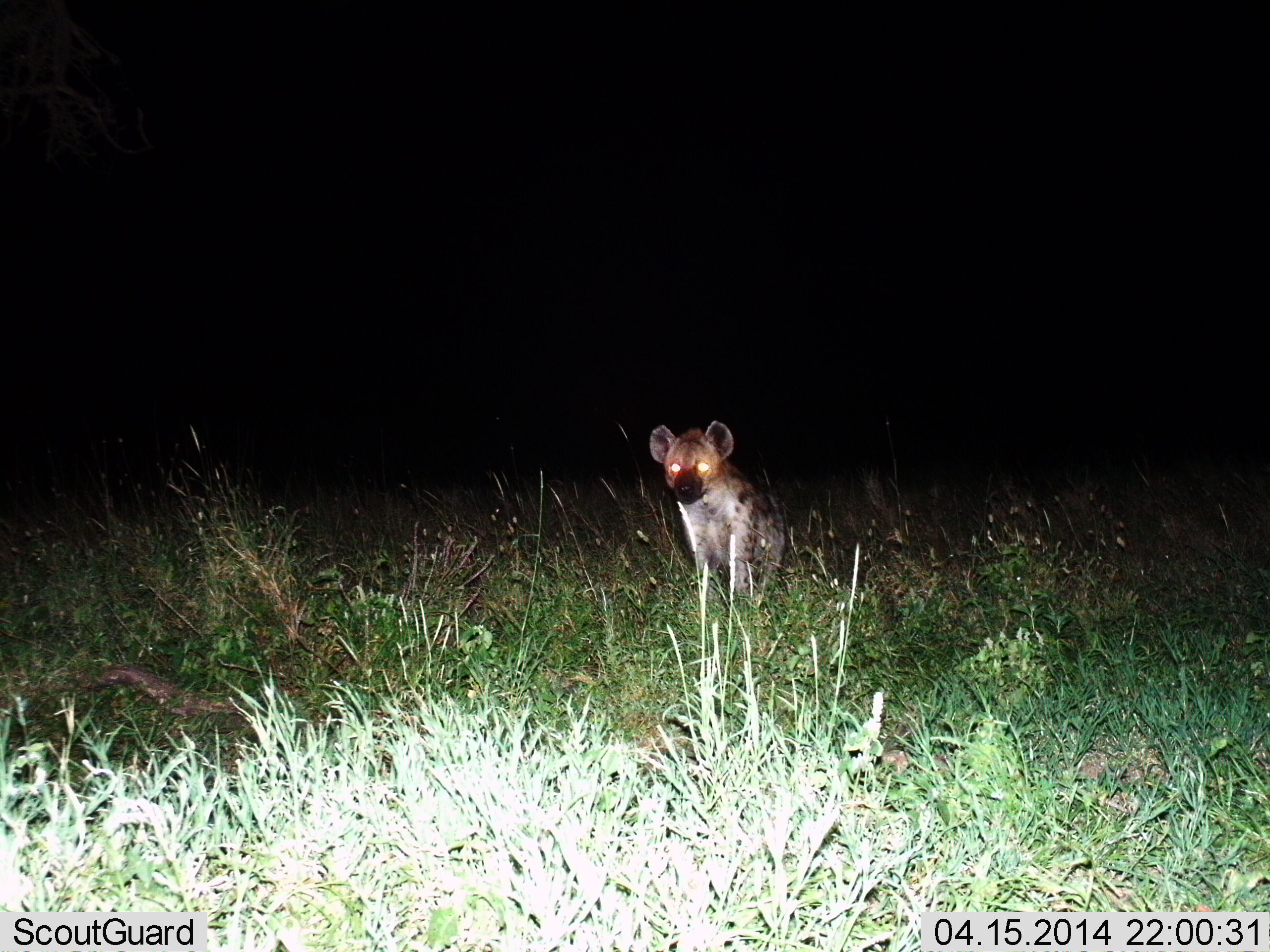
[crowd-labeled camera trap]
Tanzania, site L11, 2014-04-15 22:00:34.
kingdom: Animalia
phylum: Chordata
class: Mammalia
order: Carnivora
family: Hyaenidae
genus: Crocuta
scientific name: Crocuta crocuta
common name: spotted hyena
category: hyenaspotted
Hyenaspotted (spotted hyena) (Crocuta crocuta), count 1. Behavior (volunteer vote fractions): standing 70%, resting 10%, moving 20%, interacting 0%. Young present (vote fraction): 0%. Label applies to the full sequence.